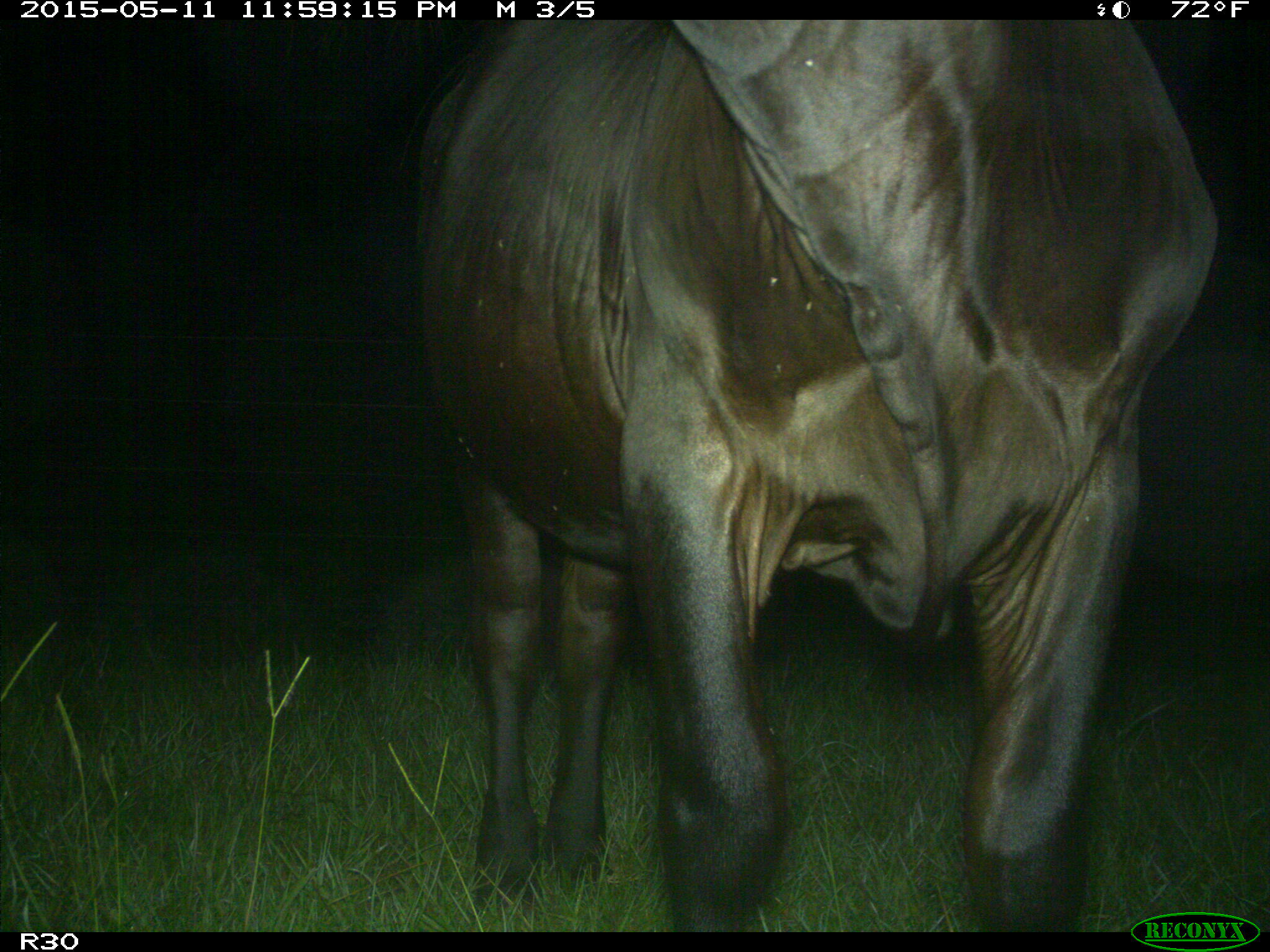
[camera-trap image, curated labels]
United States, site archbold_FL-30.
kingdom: Animalia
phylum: Chordata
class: Mammalia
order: Artiodactyla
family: Bovidae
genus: Bos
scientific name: Bos taurus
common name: domestic cow